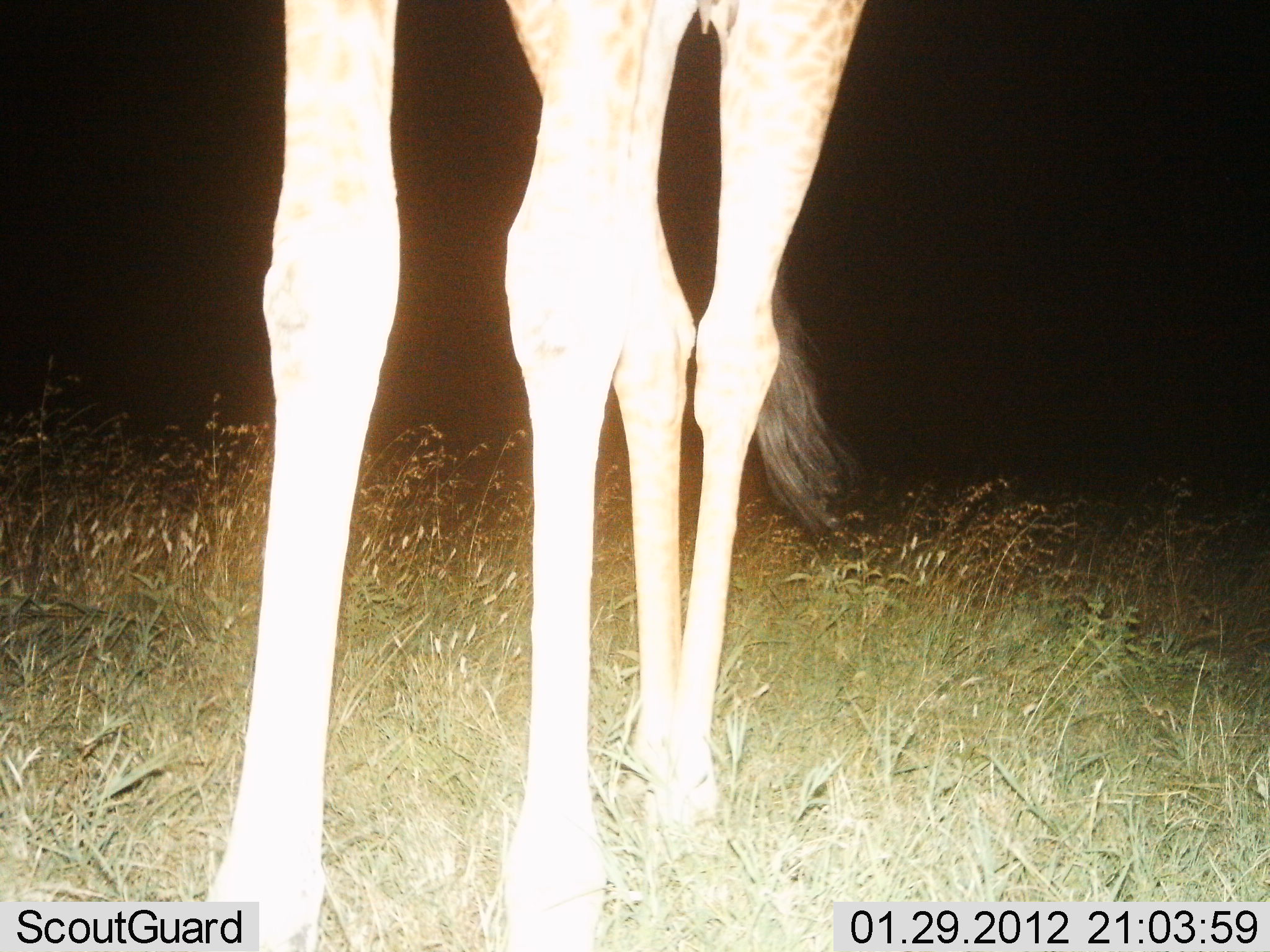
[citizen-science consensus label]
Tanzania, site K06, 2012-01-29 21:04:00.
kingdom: Animalia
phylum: Chordata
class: Mammalia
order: Artiodactyla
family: Giraffidae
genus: Giraffa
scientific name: Giraffa camelopardalis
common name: giraffe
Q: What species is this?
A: Giraffe (Giraffa camelopardalis).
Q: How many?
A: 1.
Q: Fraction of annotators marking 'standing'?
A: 90%.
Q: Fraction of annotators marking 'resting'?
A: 0%.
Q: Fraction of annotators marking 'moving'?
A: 10%.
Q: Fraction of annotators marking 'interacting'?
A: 0%.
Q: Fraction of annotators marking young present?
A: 3%.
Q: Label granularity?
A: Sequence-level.